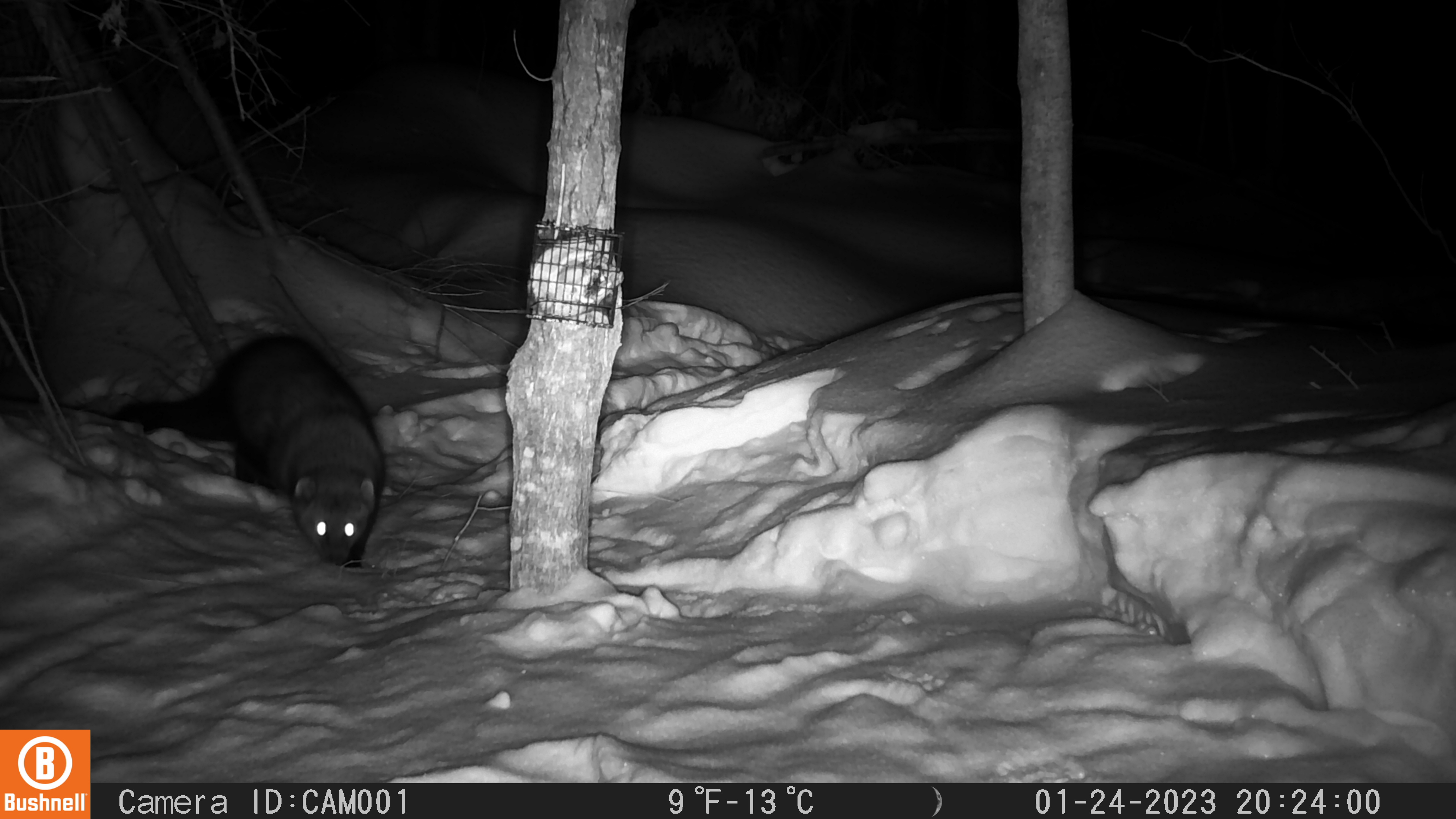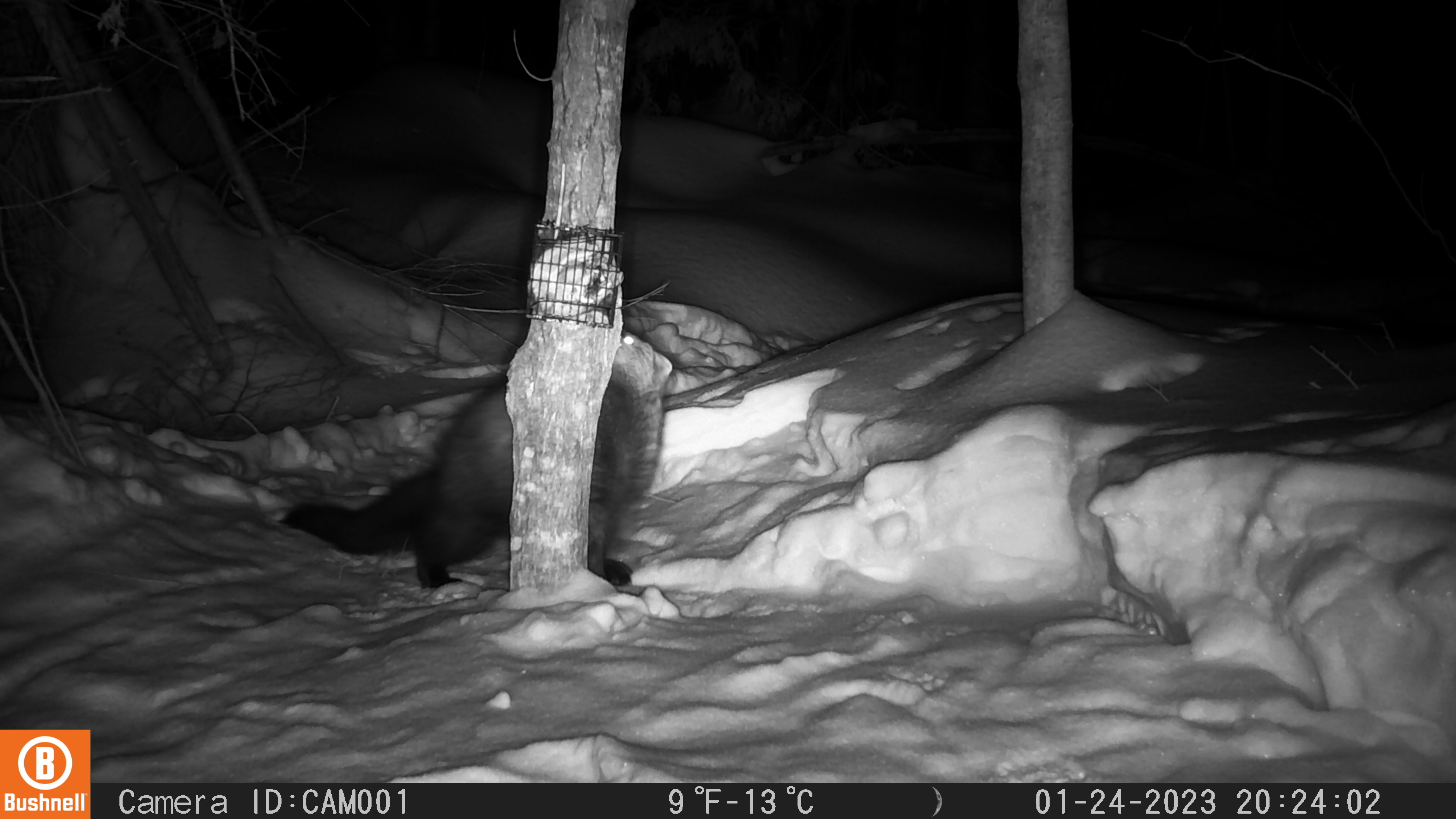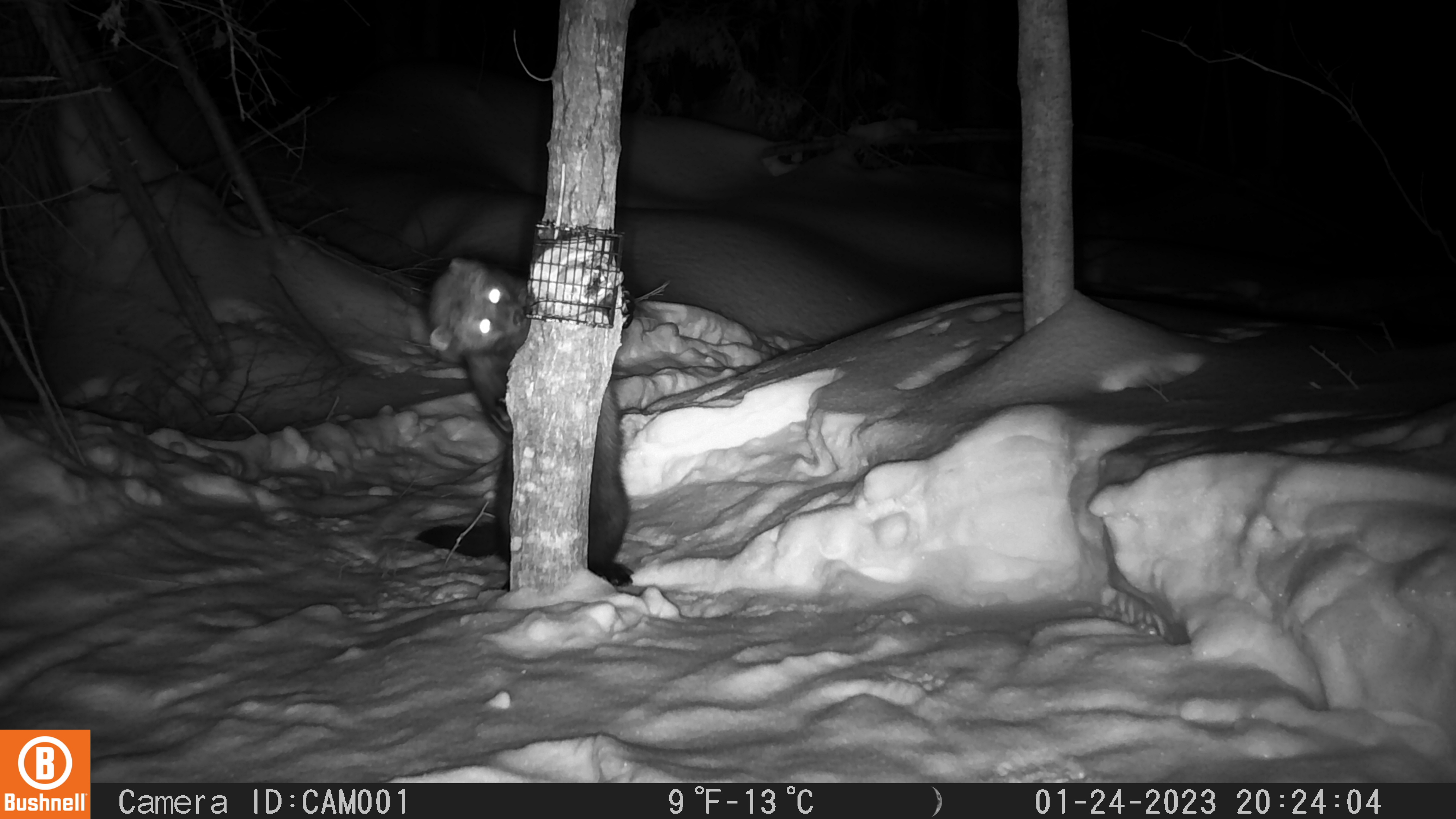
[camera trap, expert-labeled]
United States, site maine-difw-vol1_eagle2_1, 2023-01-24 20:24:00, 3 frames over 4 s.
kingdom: Animalia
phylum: Chordata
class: Mammalia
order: Carnivora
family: Mustelidae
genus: Pekania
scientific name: Pekania pennanti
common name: fisher